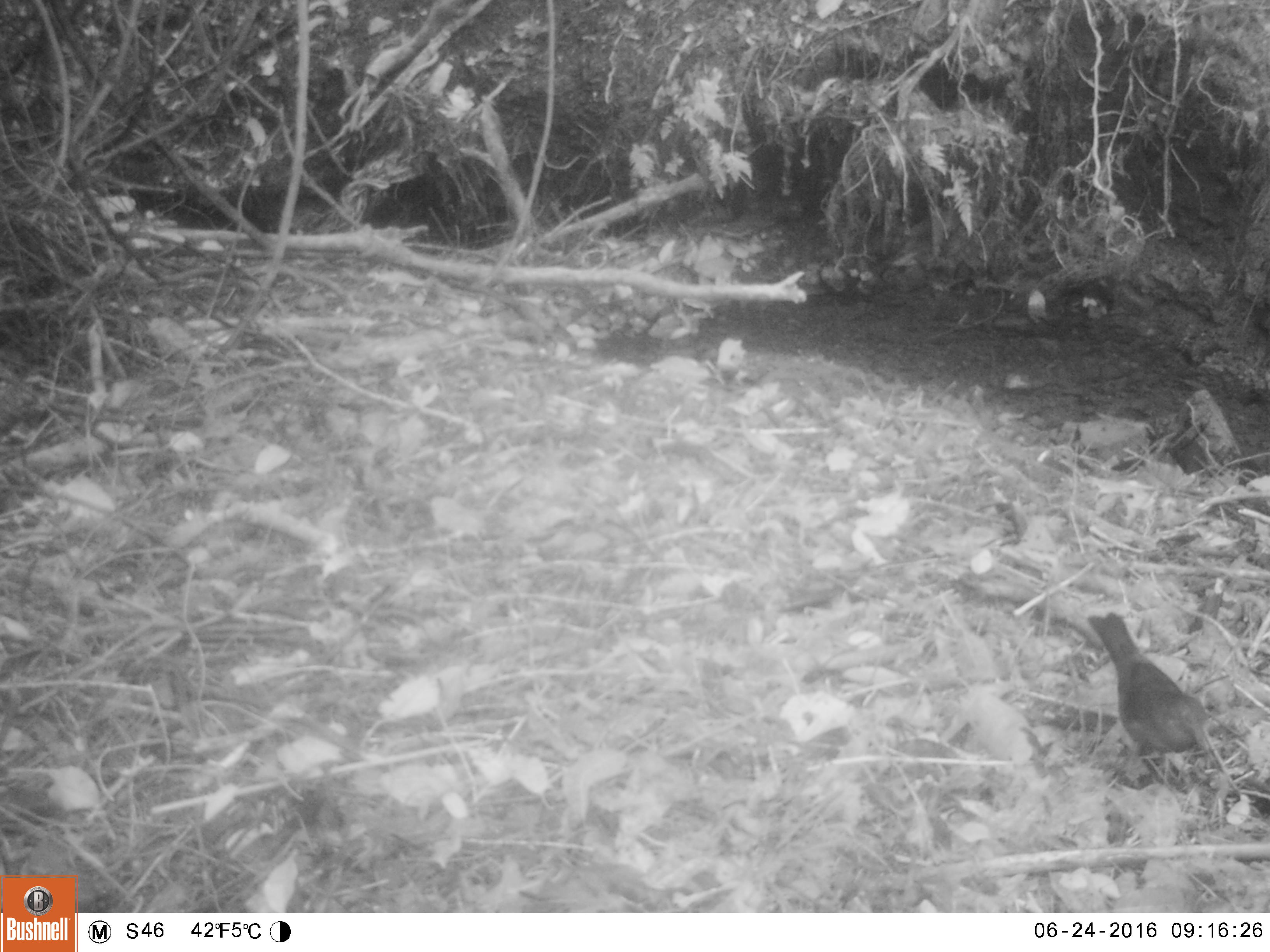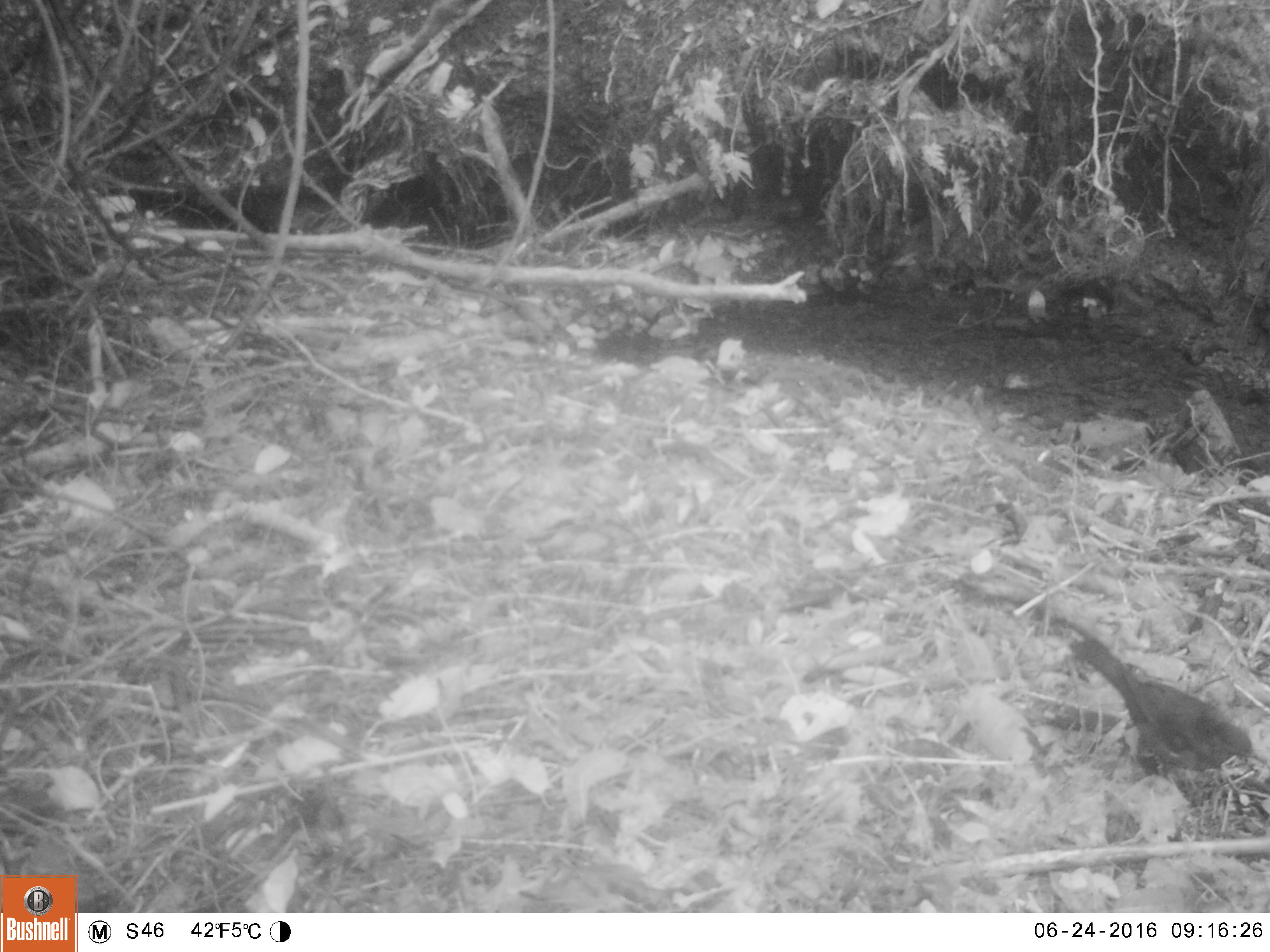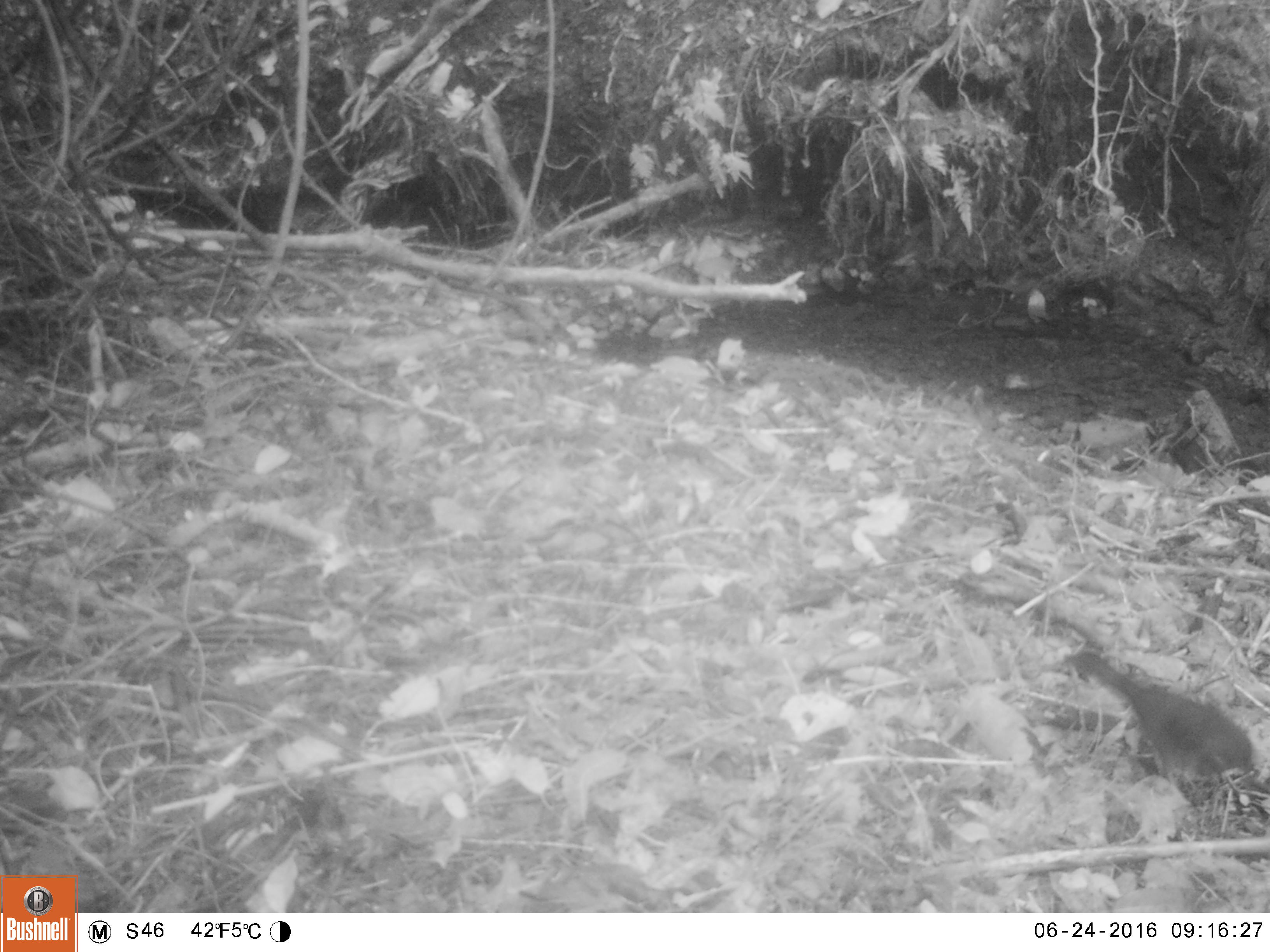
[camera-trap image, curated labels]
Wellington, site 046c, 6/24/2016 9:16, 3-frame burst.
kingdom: Animalia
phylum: Chordata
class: Aves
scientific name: Aves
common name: bird